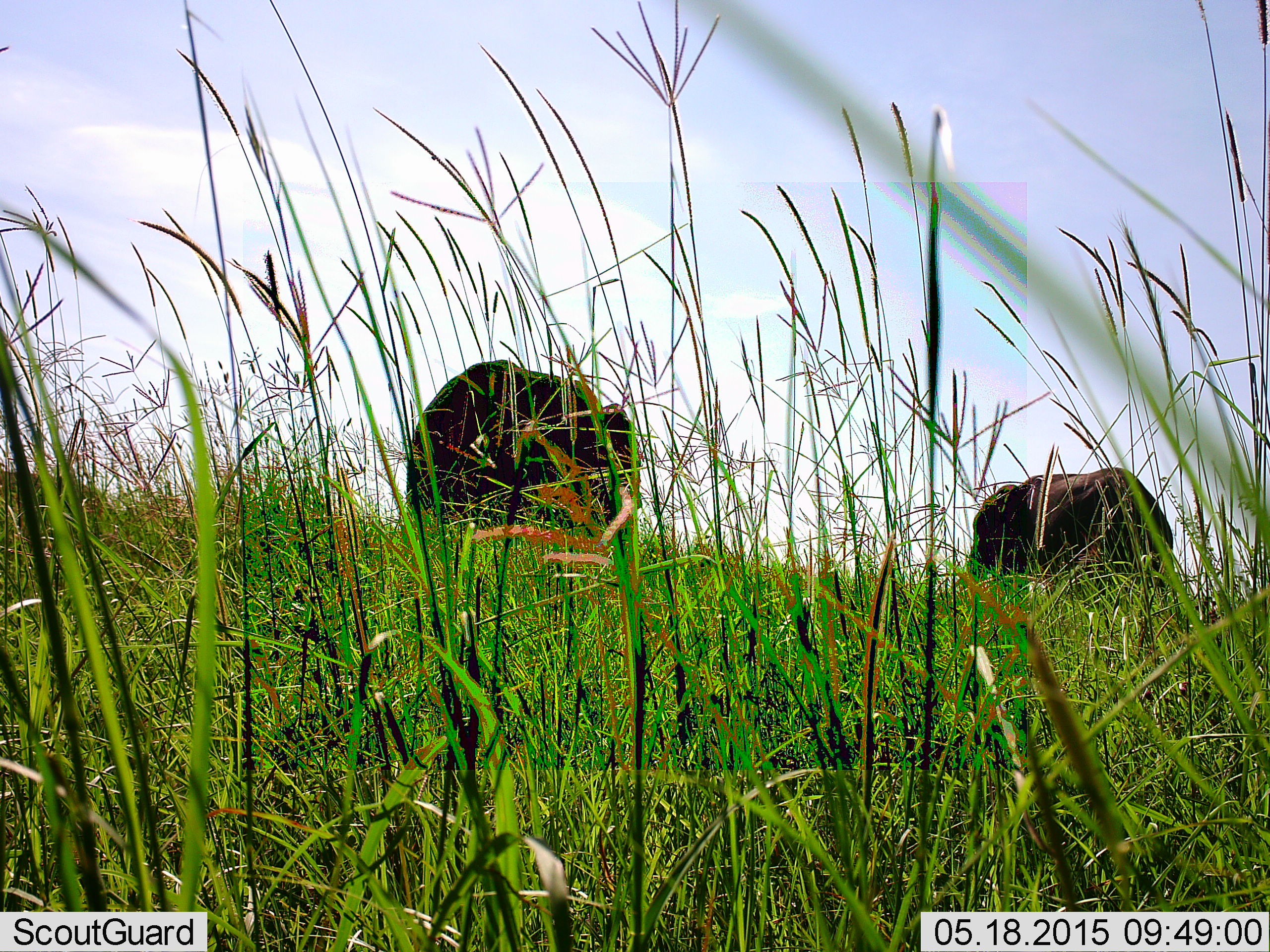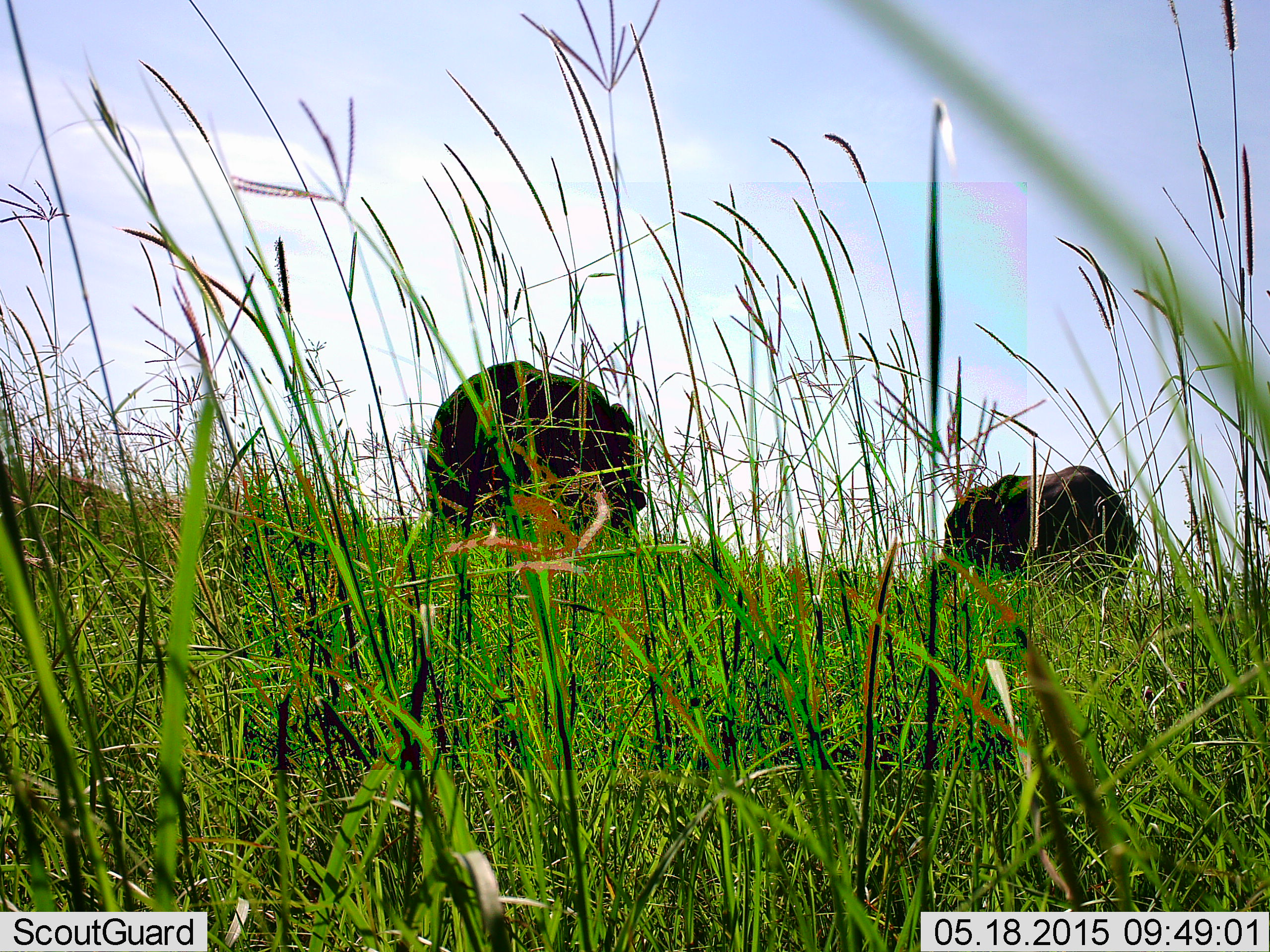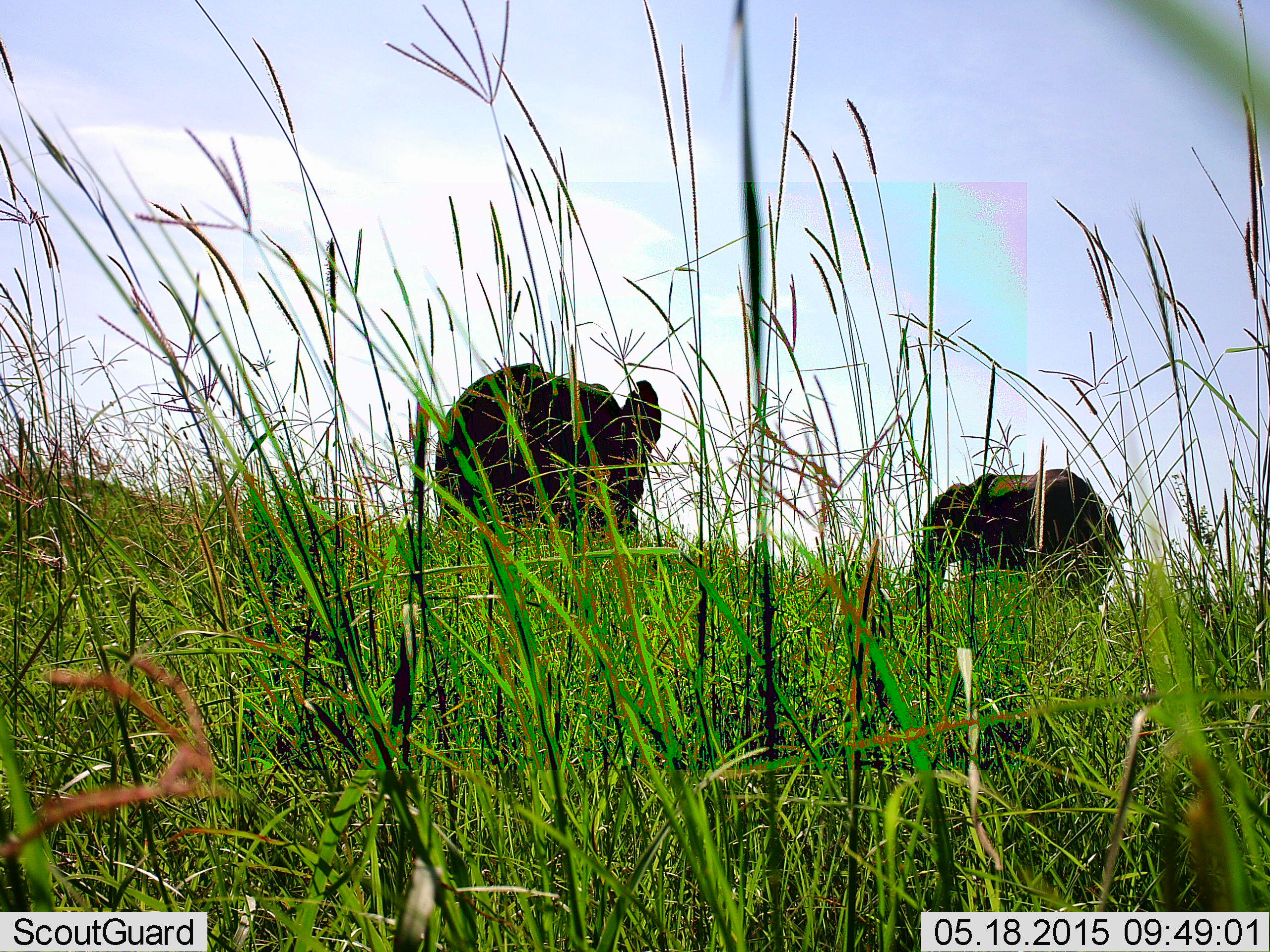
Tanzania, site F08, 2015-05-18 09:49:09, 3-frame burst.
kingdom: Animalia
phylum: Chordata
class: Mammalia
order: Proboscidea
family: Elephantidae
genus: Loxodonta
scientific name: Loxodonta africana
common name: african bush elephant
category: elephant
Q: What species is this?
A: Elephant (african bush elephant) (Loxodonta africana).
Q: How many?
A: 2.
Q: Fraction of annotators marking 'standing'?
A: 30%.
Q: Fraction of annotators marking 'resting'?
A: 0%.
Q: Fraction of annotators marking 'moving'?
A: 70%.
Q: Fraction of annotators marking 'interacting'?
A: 0%.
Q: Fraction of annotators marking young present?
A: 0%.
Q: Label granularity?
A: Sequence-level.